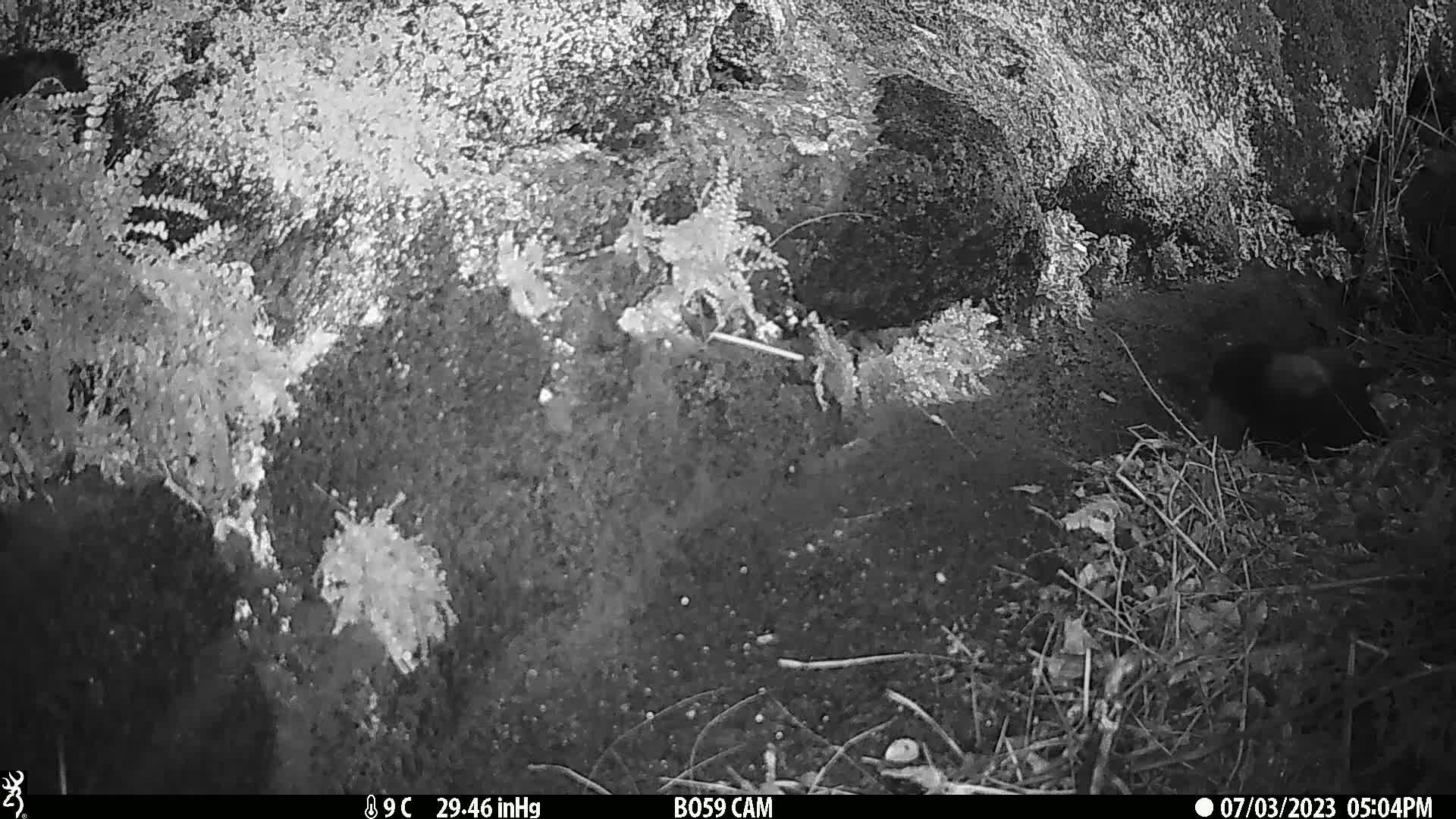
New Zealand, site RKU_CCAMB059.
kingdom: Animalia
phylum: Chordata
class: Mammalia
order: Carnivora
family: Felidae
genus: Felis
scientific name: Felis catus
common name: domestic cat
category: cat